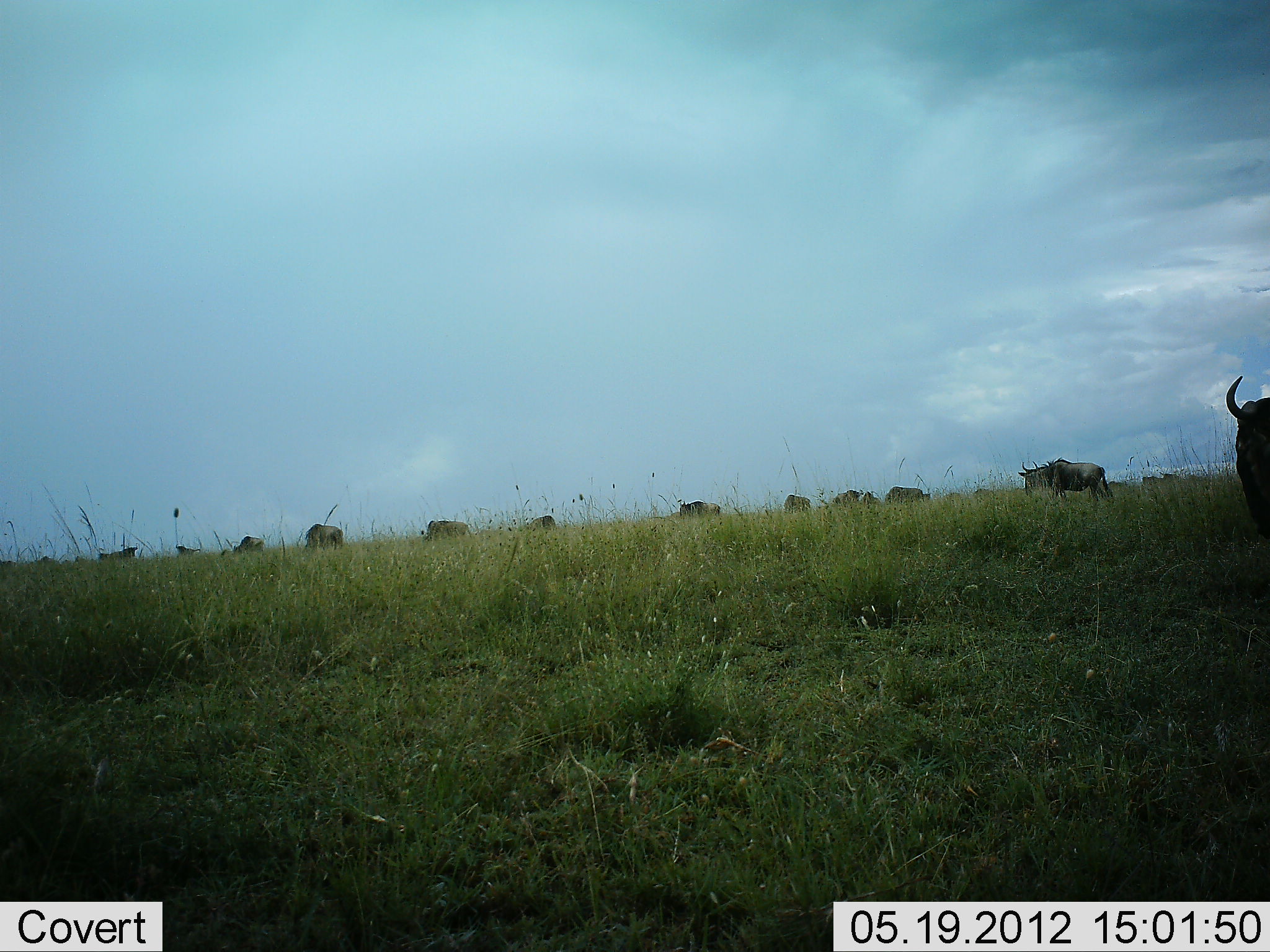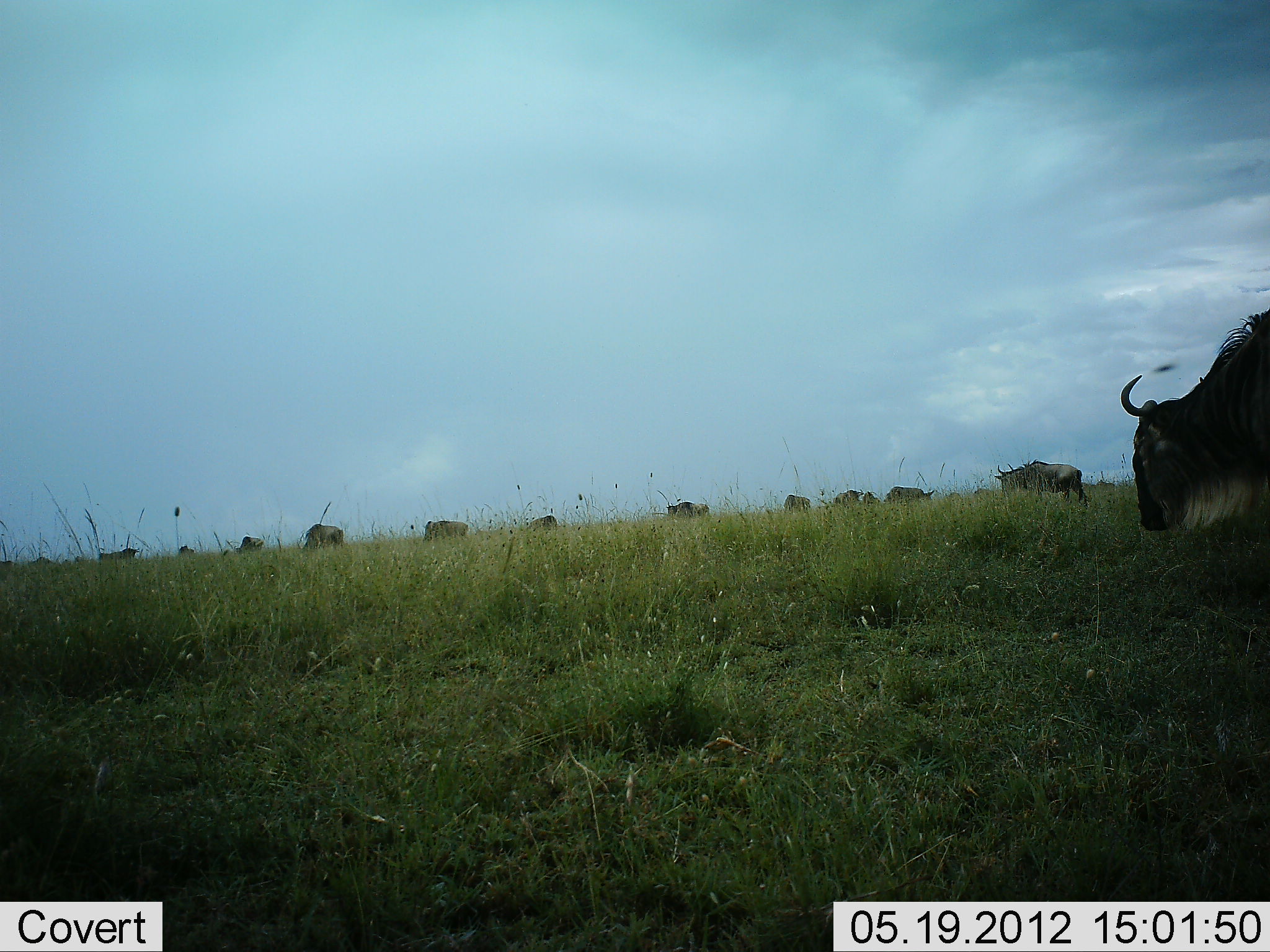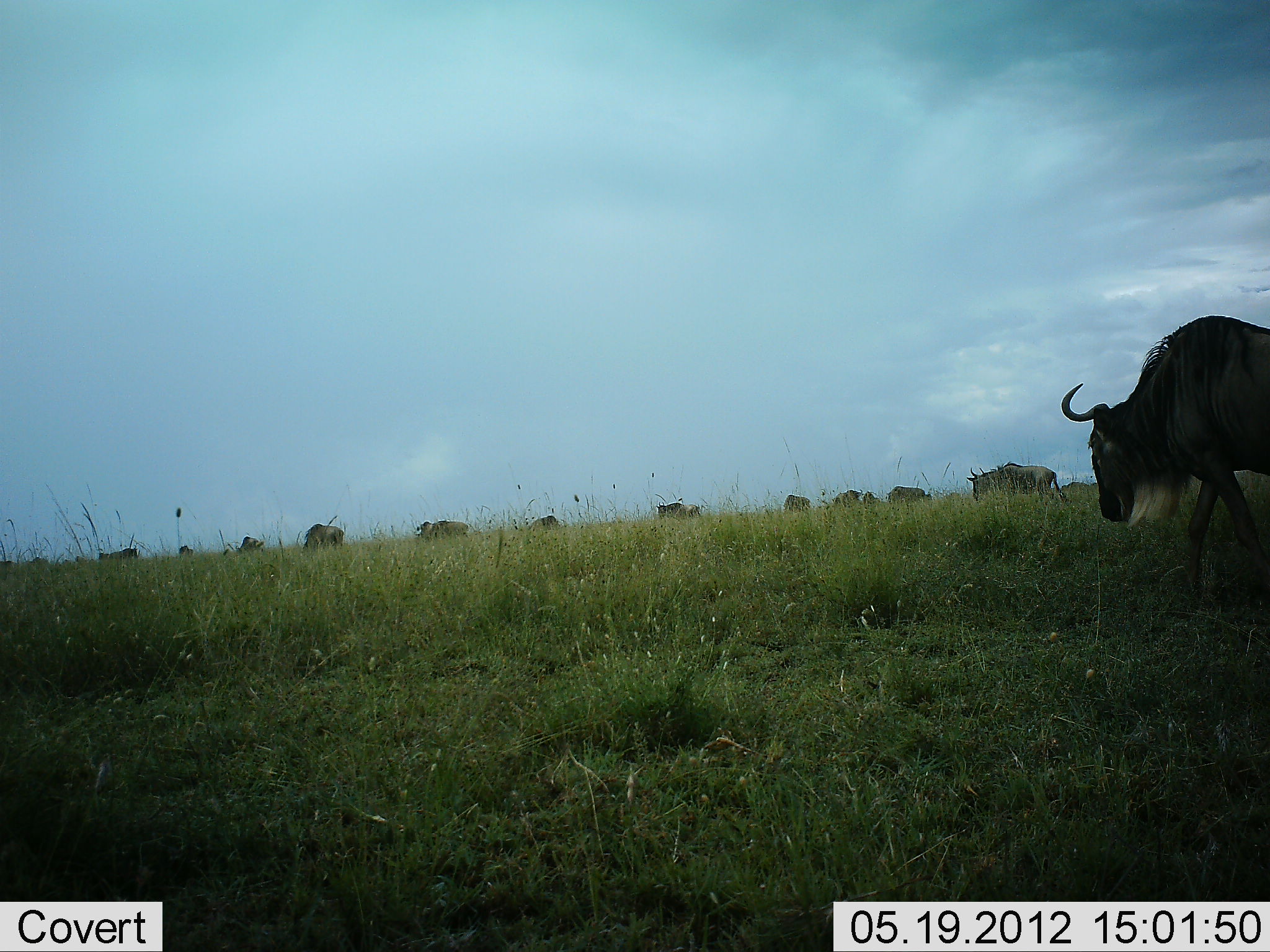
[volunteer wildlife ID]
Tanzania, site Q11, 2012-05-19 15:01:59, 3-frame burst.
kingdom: Animalia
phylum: Chordata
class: Mammalia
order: Artiodactyla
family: Bovidae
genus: Connochaetes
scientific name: Connochaetes taurinus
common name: blue wildebeest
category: wildebeest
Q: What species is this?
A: Wildebeest (blue wildebeest) (Connochaetes taurinus).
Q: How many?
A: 11-50.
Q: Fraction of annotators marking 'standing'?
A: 70%.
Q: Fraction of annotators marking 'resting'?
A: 0%.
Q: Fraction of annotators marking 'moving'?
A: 70%.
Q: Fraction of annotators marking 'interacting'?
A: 0%.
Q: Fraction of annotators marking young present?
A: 0%.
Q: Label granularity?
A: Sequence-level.